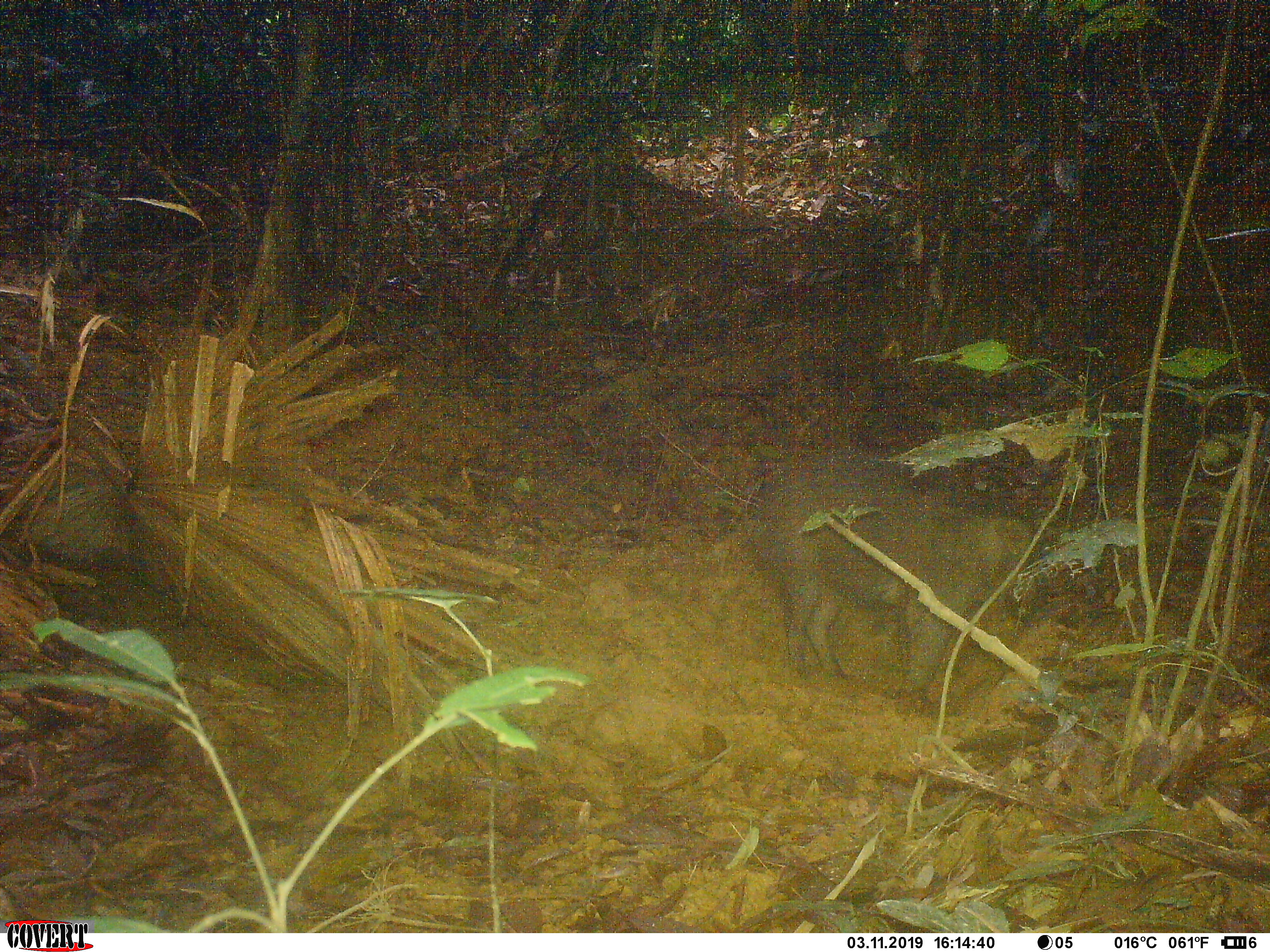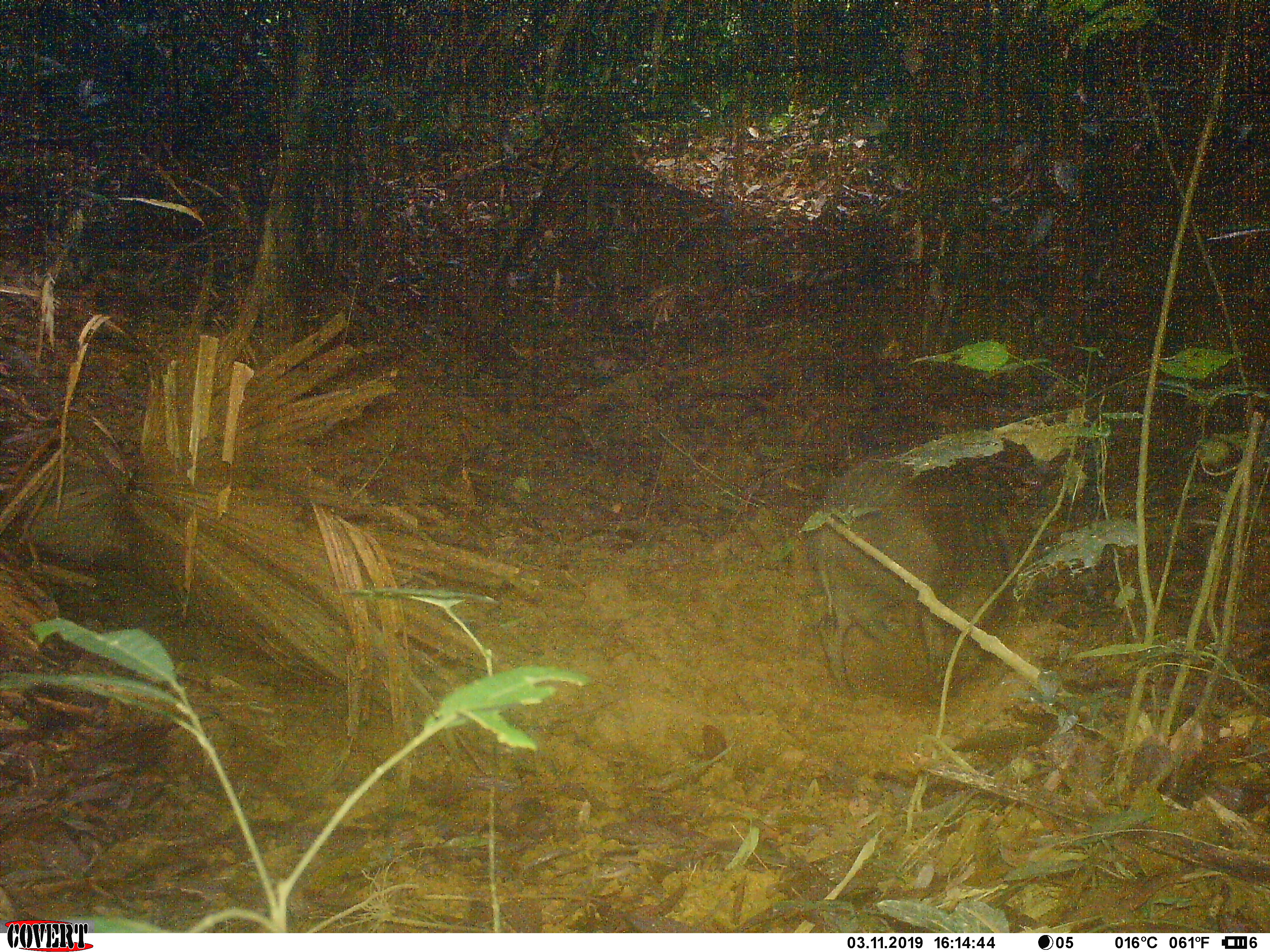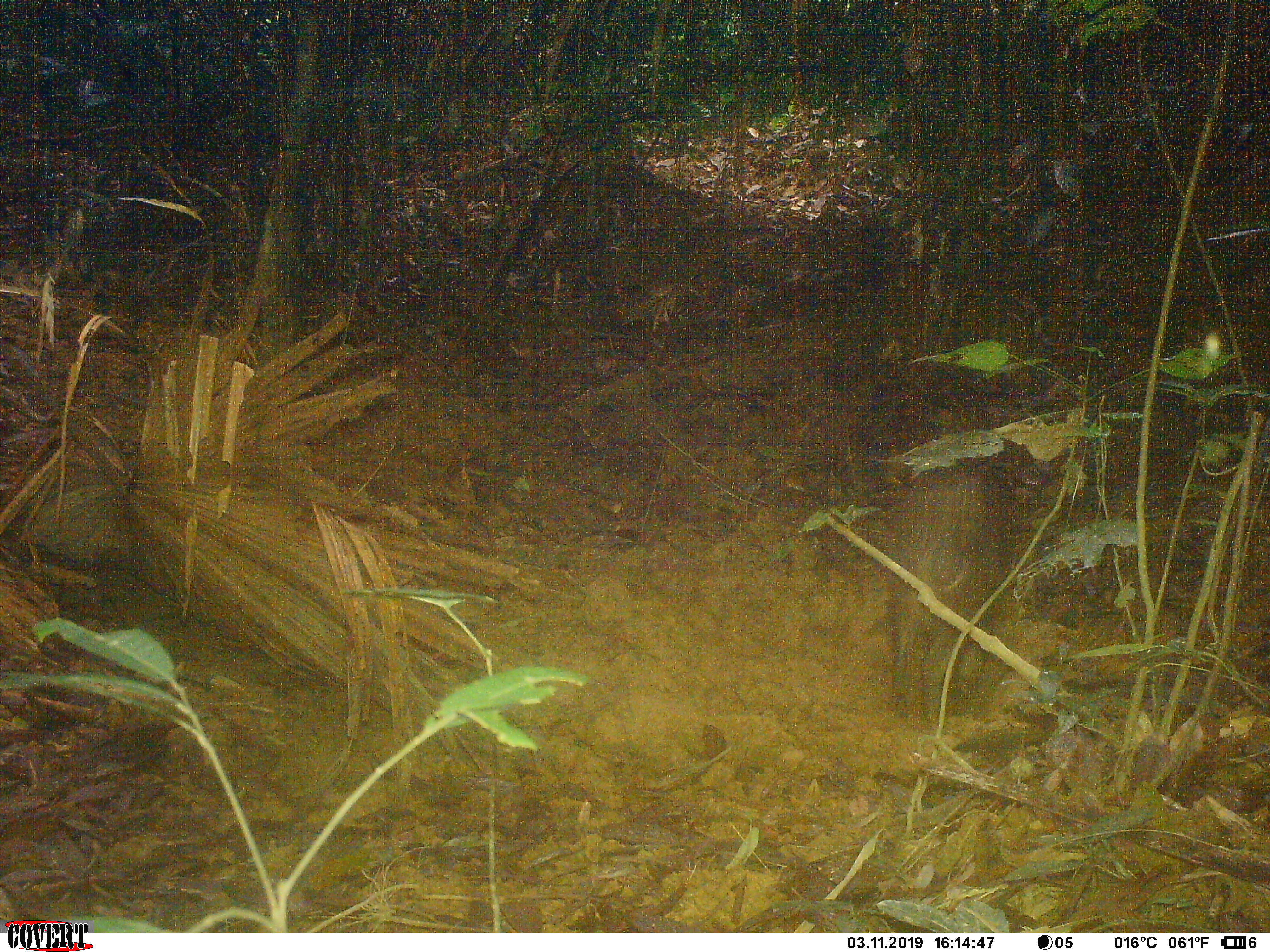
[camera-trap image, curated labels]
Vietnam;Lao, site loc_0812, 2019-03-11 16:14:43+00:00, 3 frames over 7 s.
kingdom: Animalia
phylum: Chordata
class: Mammalia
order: Artiodactyla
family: Suidae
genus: Sus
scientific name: Sus scrofa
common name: eurasian wild pig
Eurasian wild pig (Sus scrofa). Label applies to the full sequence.